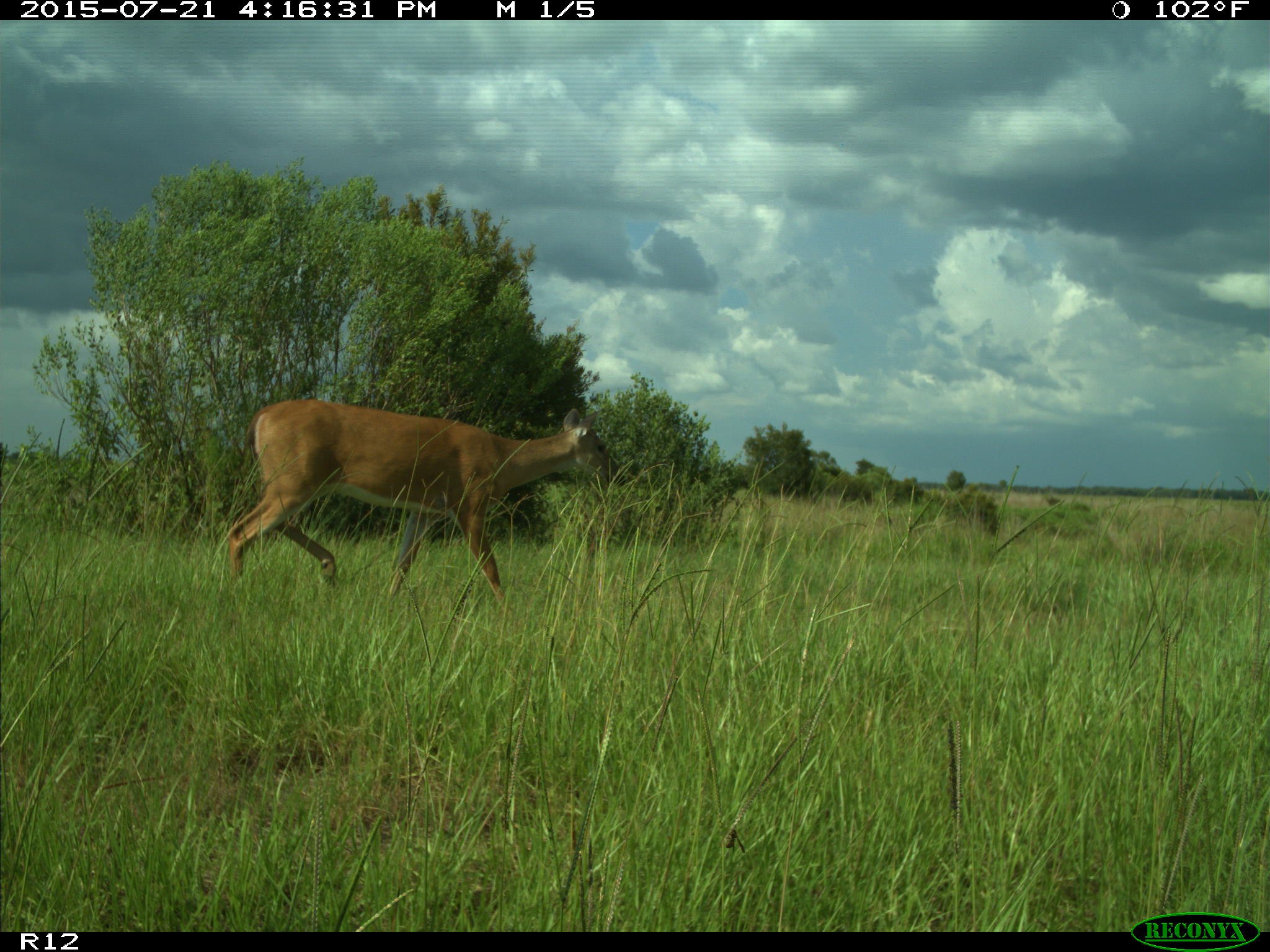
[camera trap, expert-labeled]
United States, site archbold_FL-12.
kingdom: Animalia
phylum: Chordata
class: Mammalia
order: Artiodactyla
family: Cervidae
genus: Odocoileus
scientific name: Odocoileus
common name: deer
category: unidentified deer